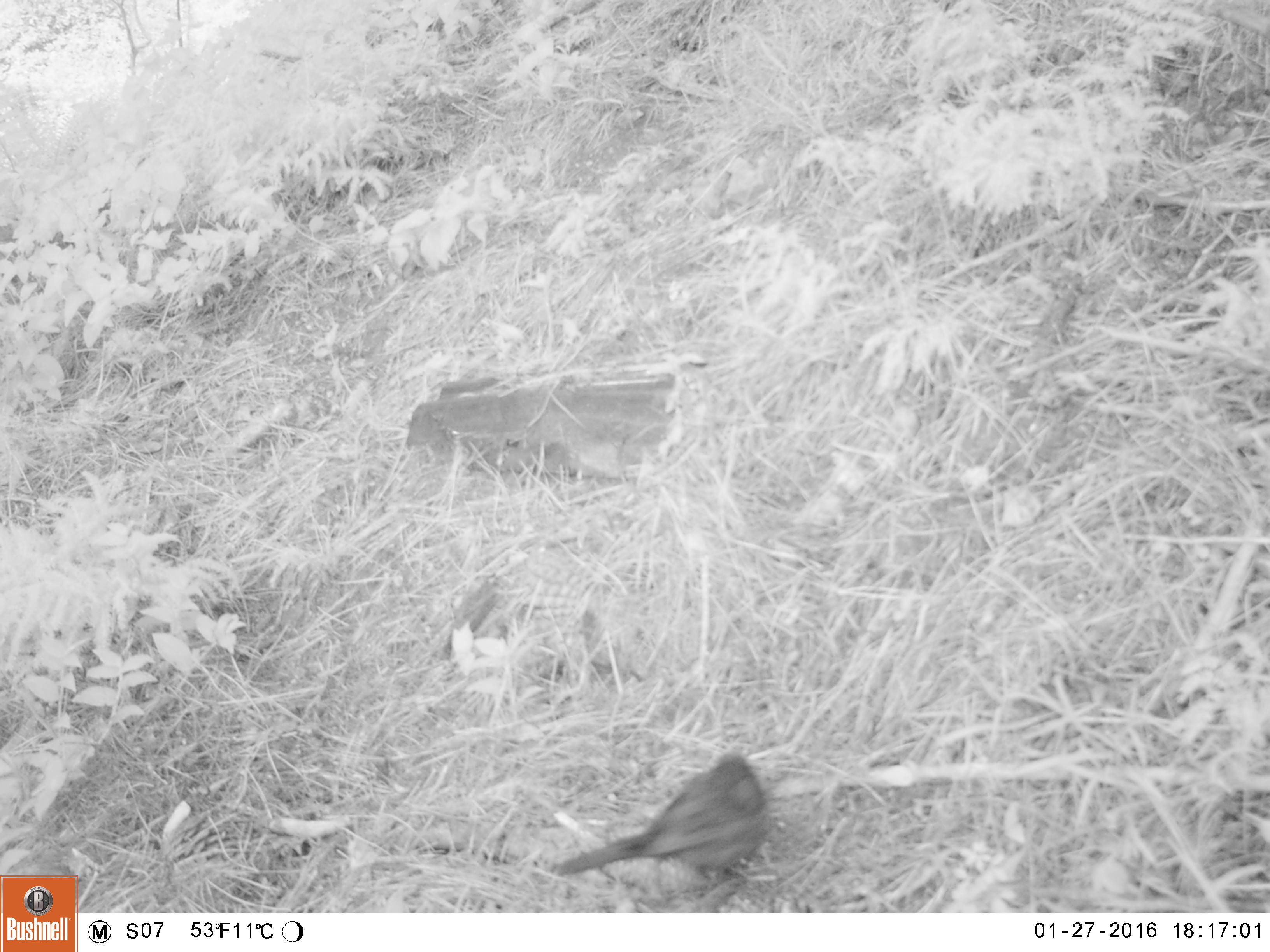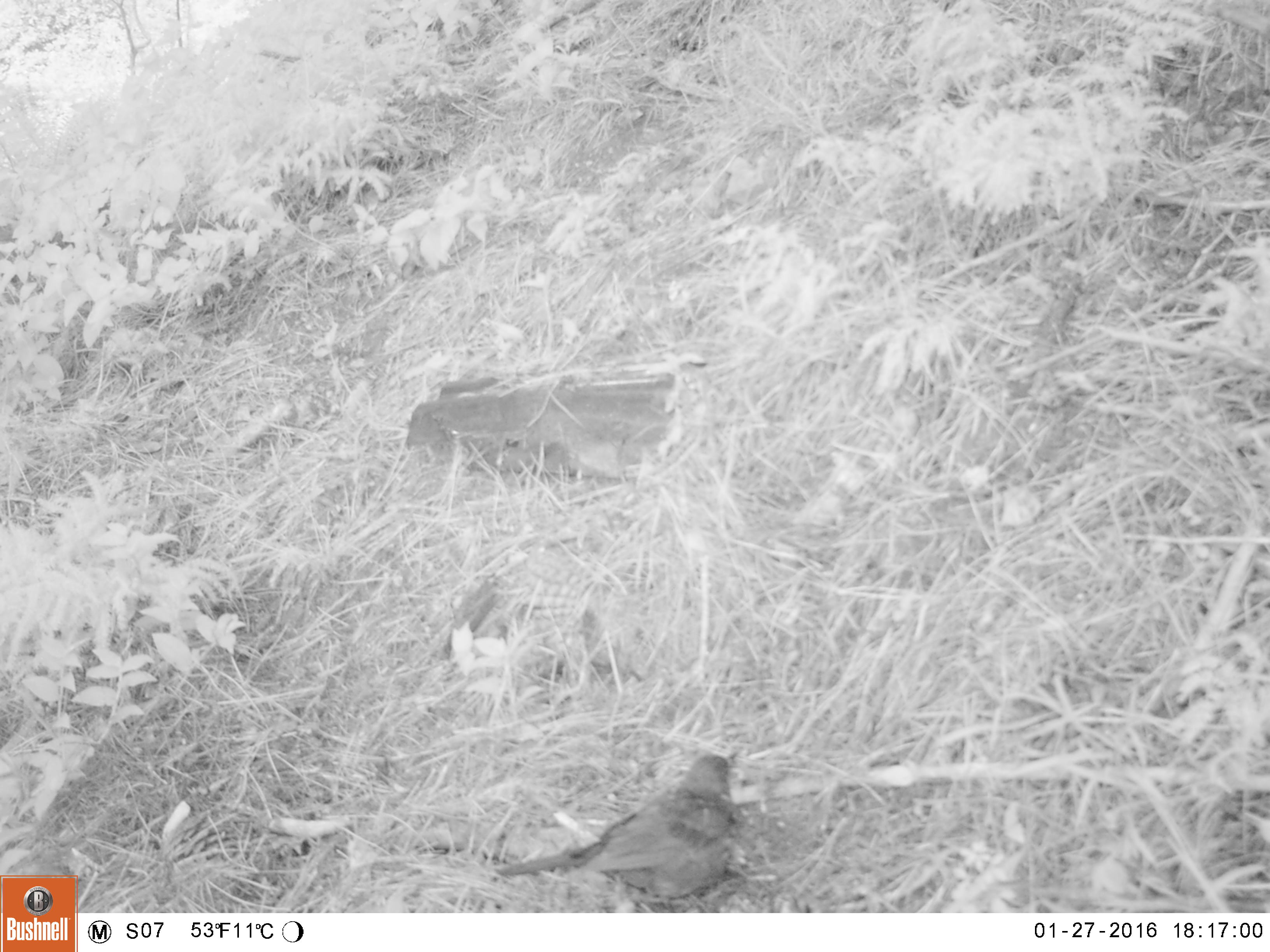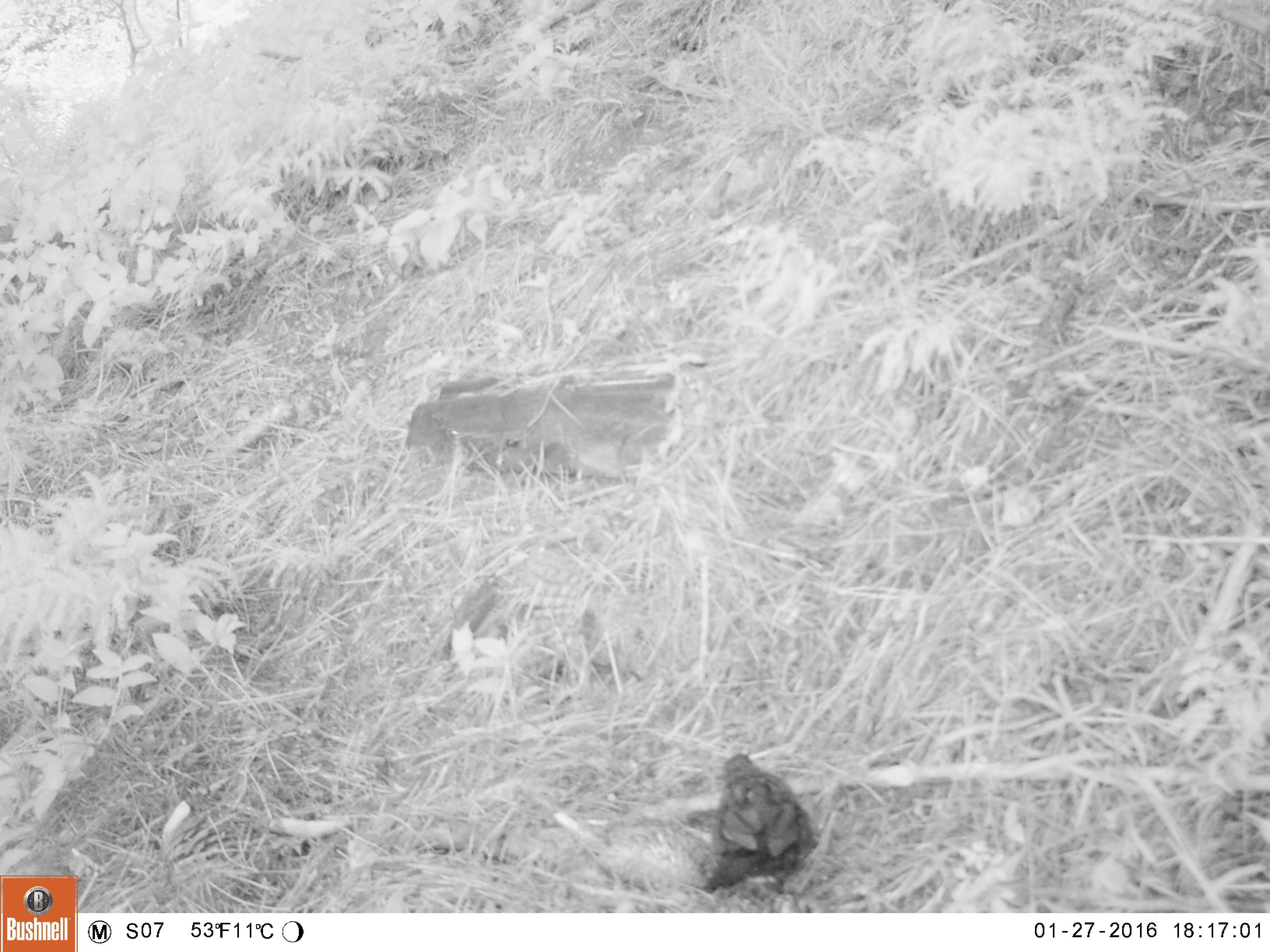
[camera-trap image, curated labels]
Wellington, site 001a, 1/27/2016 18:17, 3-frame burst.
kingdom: Animalia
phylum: Chordata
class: Aves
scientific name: Aves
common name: bird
Bird (Aves).